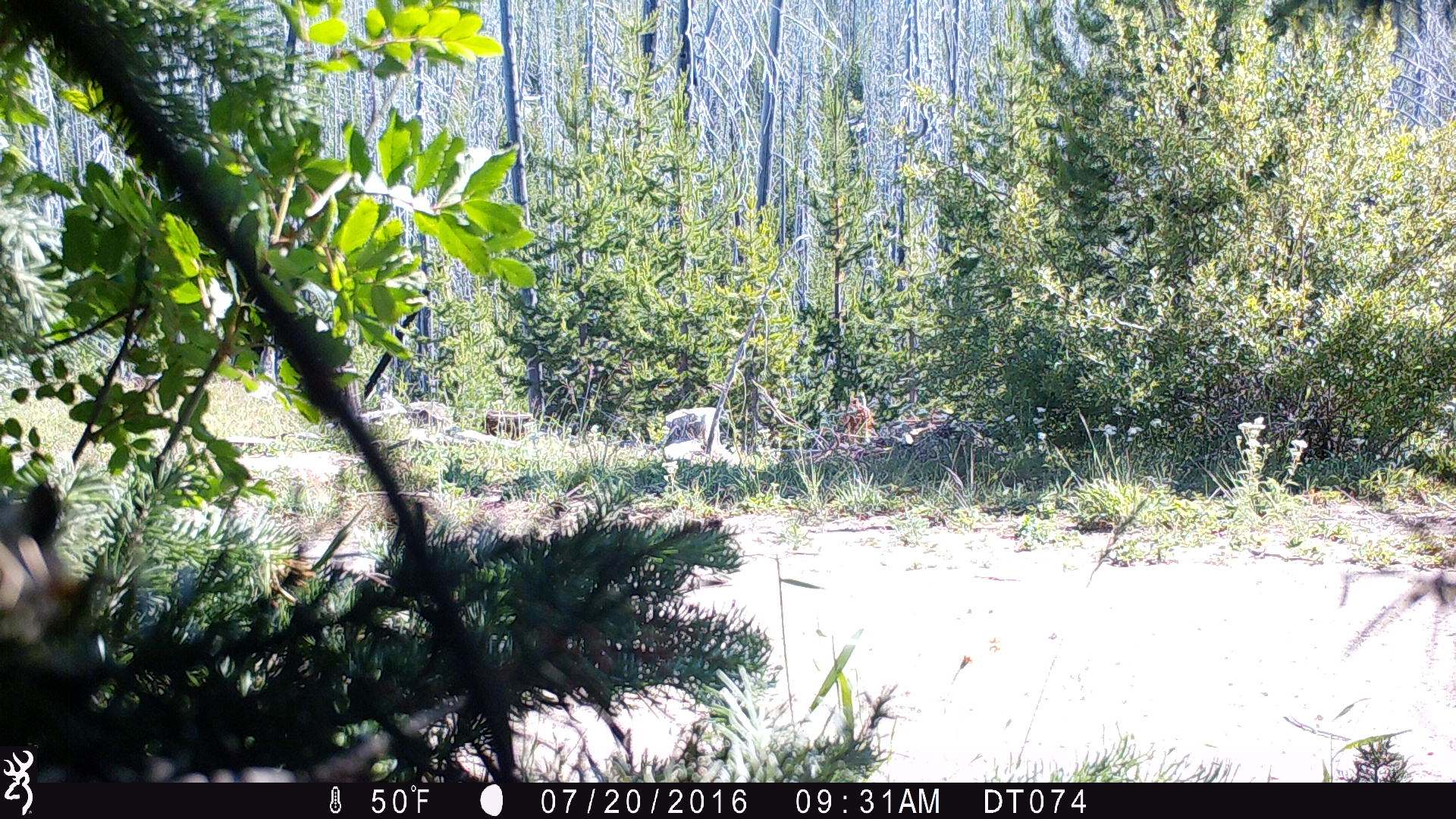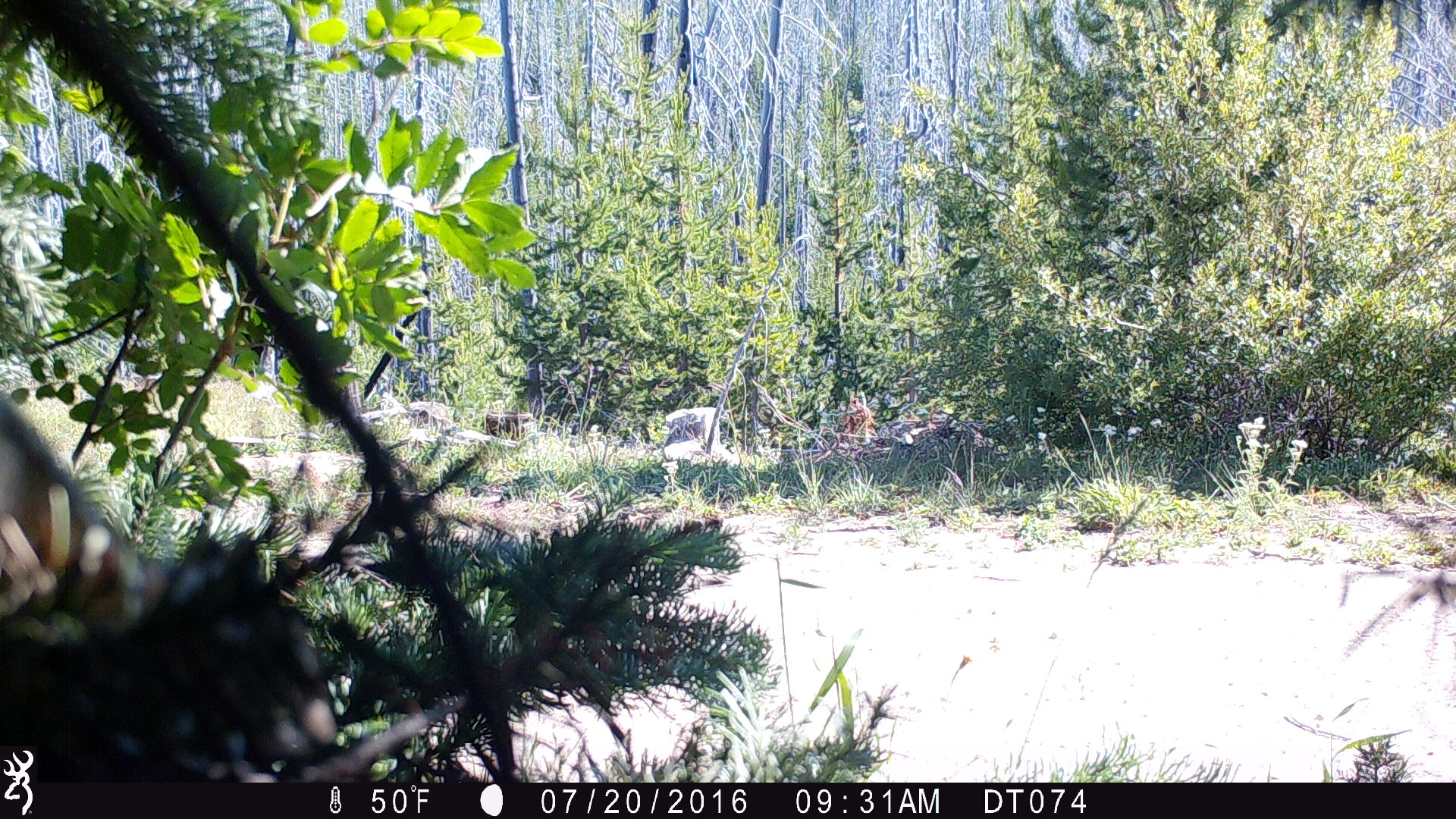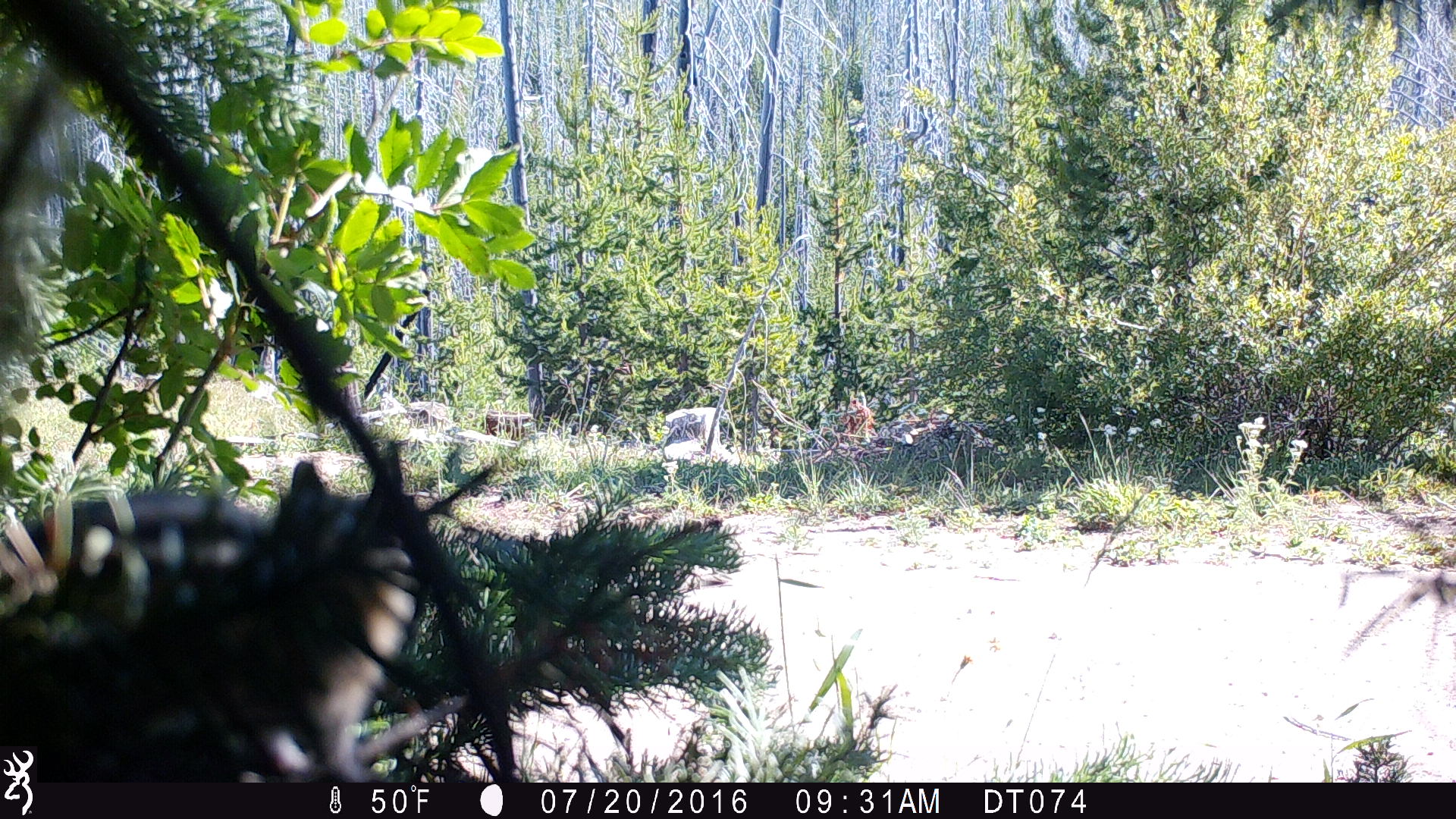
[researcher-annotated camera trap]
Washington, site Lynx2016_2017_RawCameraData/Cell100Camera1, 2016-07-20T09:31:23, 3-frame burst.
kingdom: Animalia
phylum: Chordata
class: Mammalia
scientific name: Mammalia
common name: small mammal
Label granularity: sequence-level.